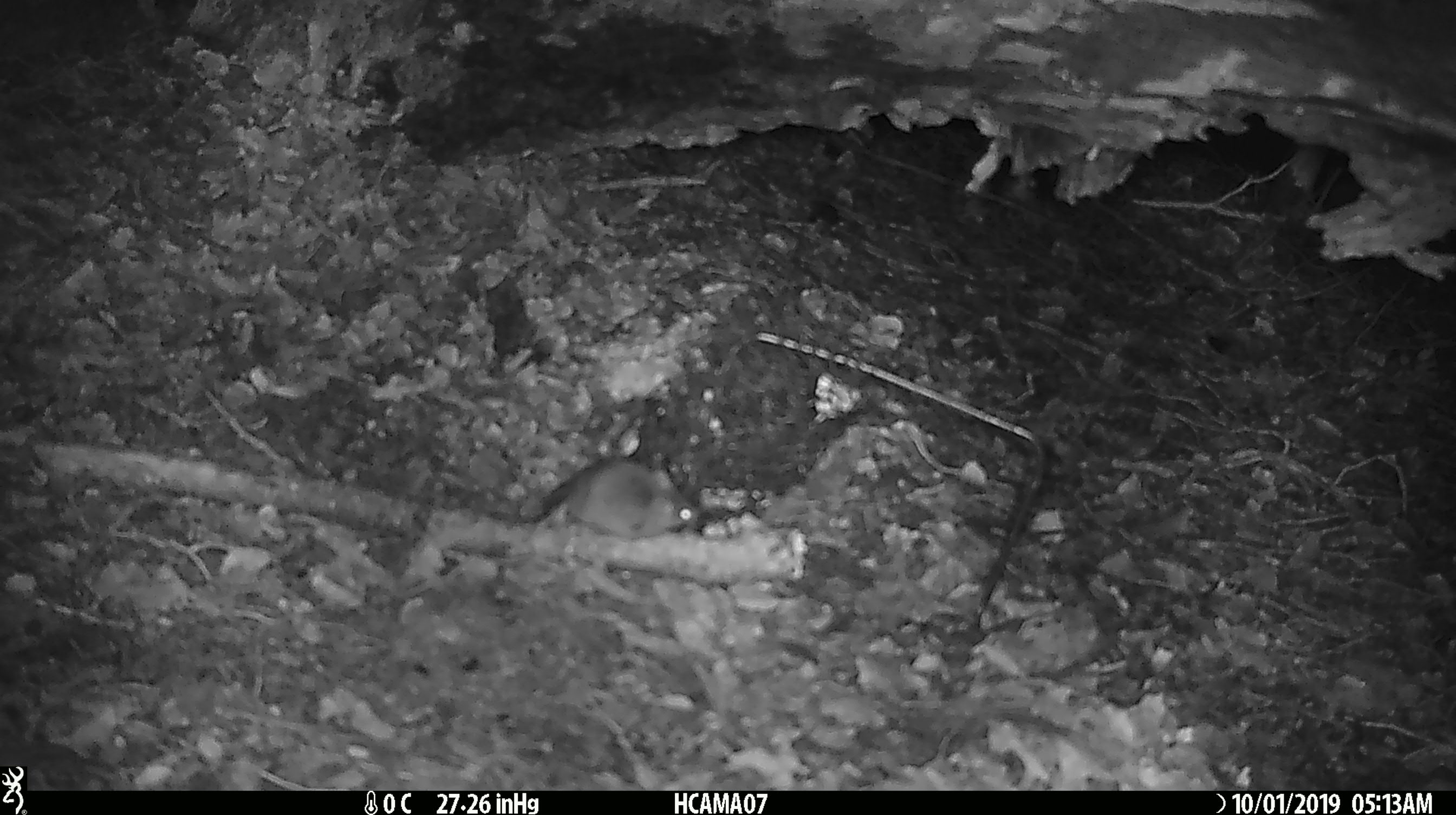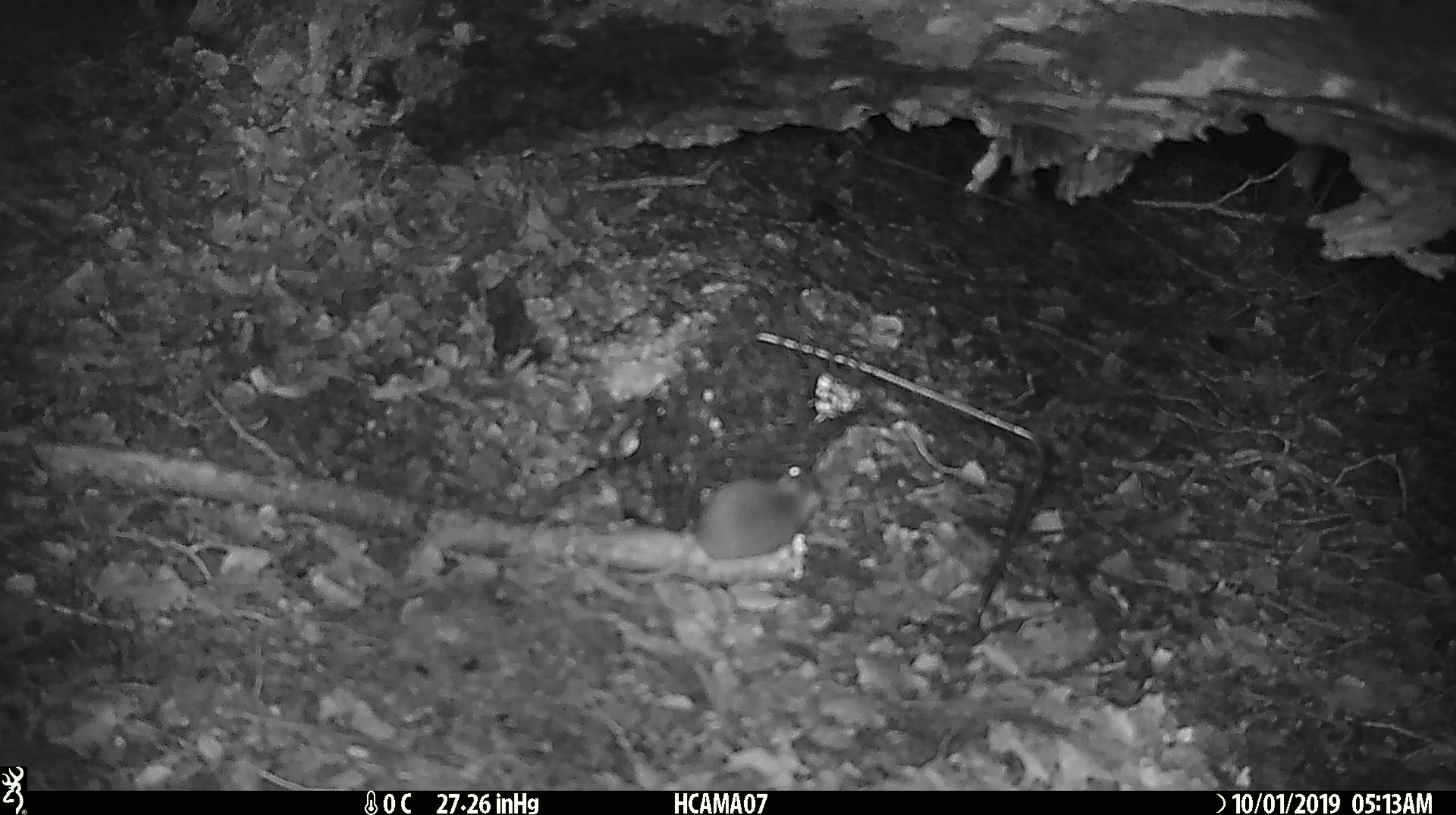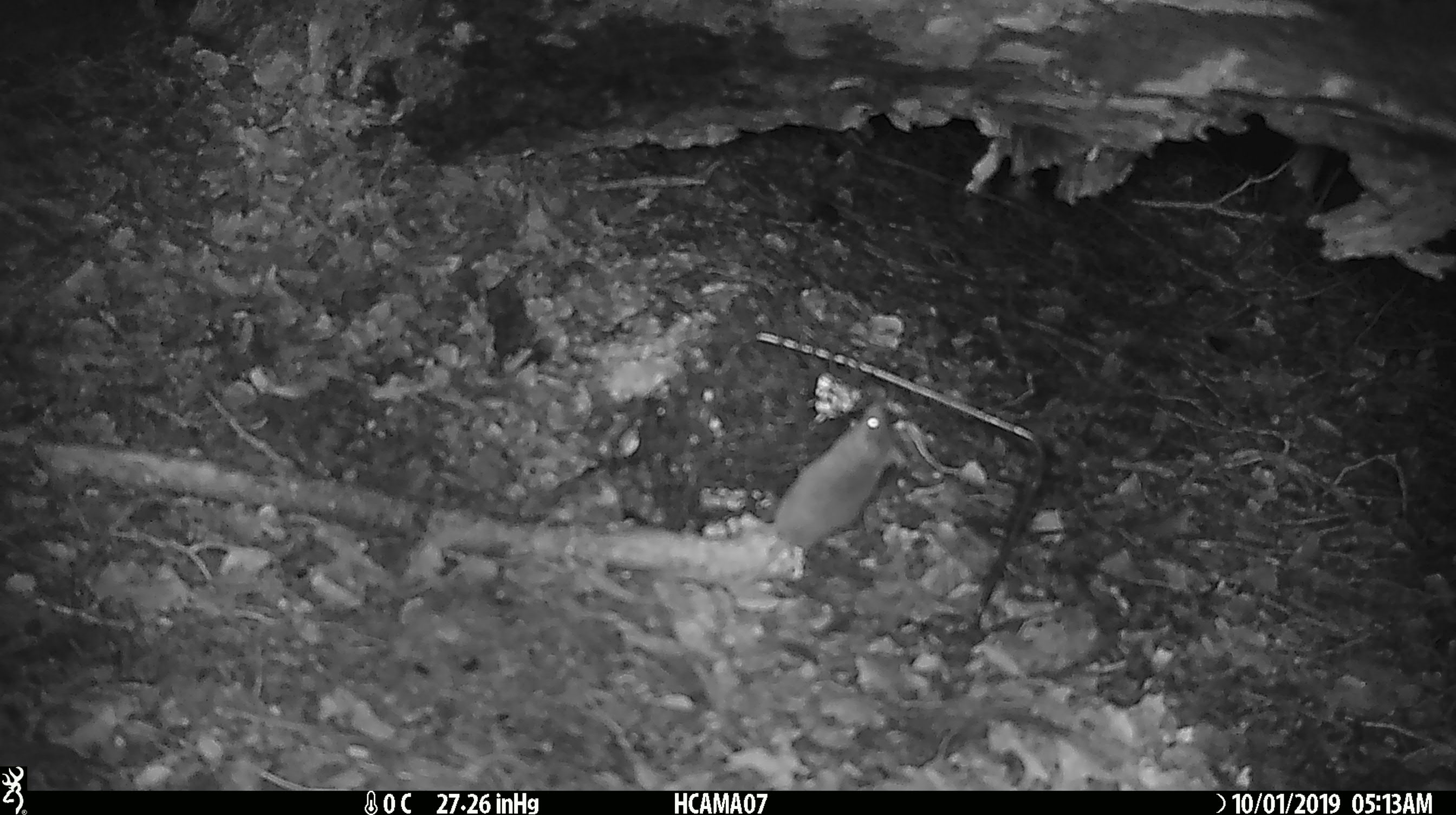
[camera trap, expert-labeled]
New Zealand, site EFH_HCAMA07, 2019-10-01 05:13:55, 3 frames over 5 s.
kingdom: Animalia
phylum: Chordata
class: Mammalia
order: Rodentia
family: Muridae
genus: Mus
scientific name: Mus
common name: mouse